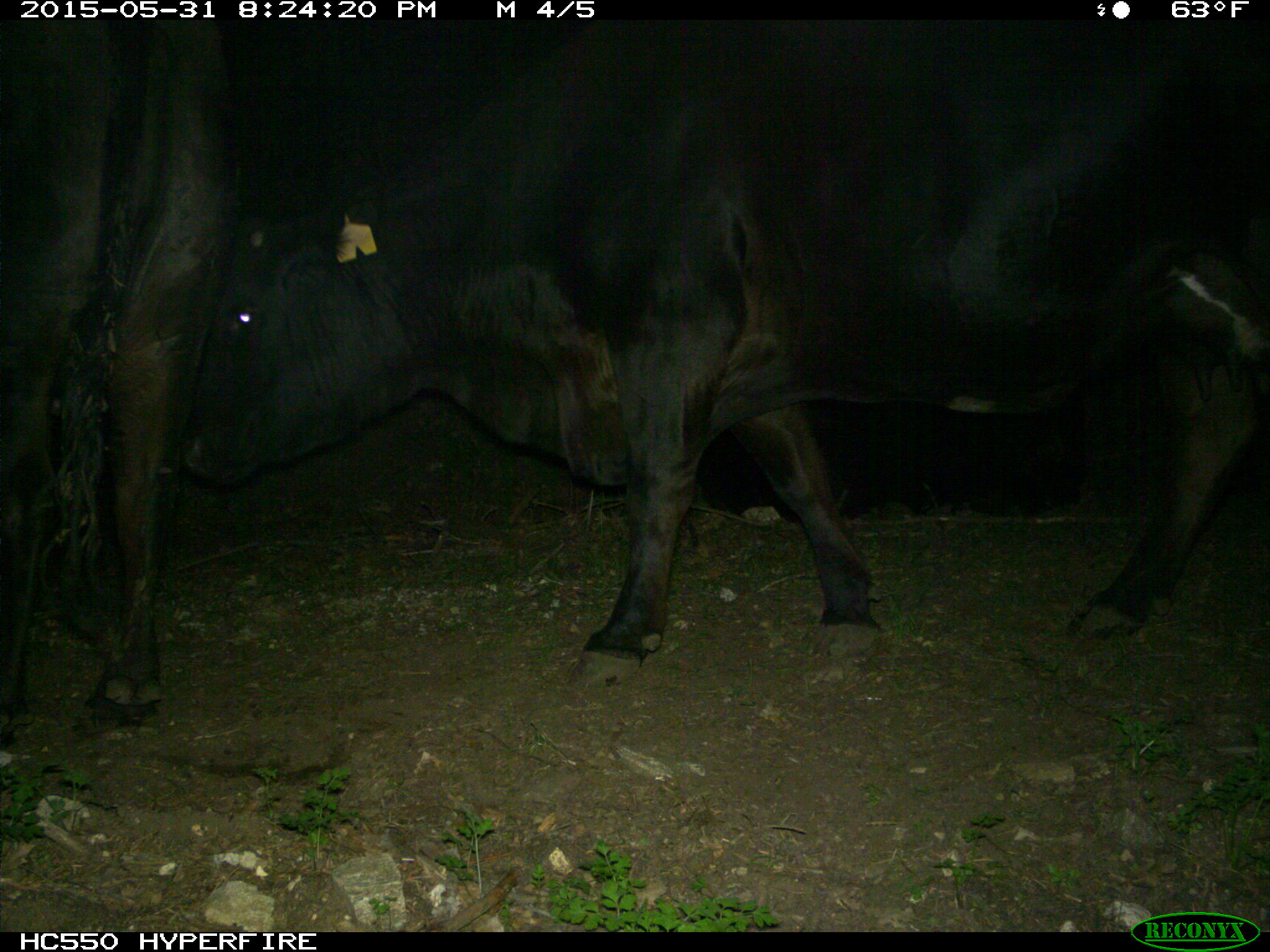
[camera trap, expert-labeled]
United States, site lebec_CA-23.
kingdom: Animalia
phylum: Chordata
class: Mammalia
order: Artiodactyla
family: Bovidae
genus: Bos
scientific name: Bos taurus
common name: domestic cow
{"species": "Bos taurus (domestic cow)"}